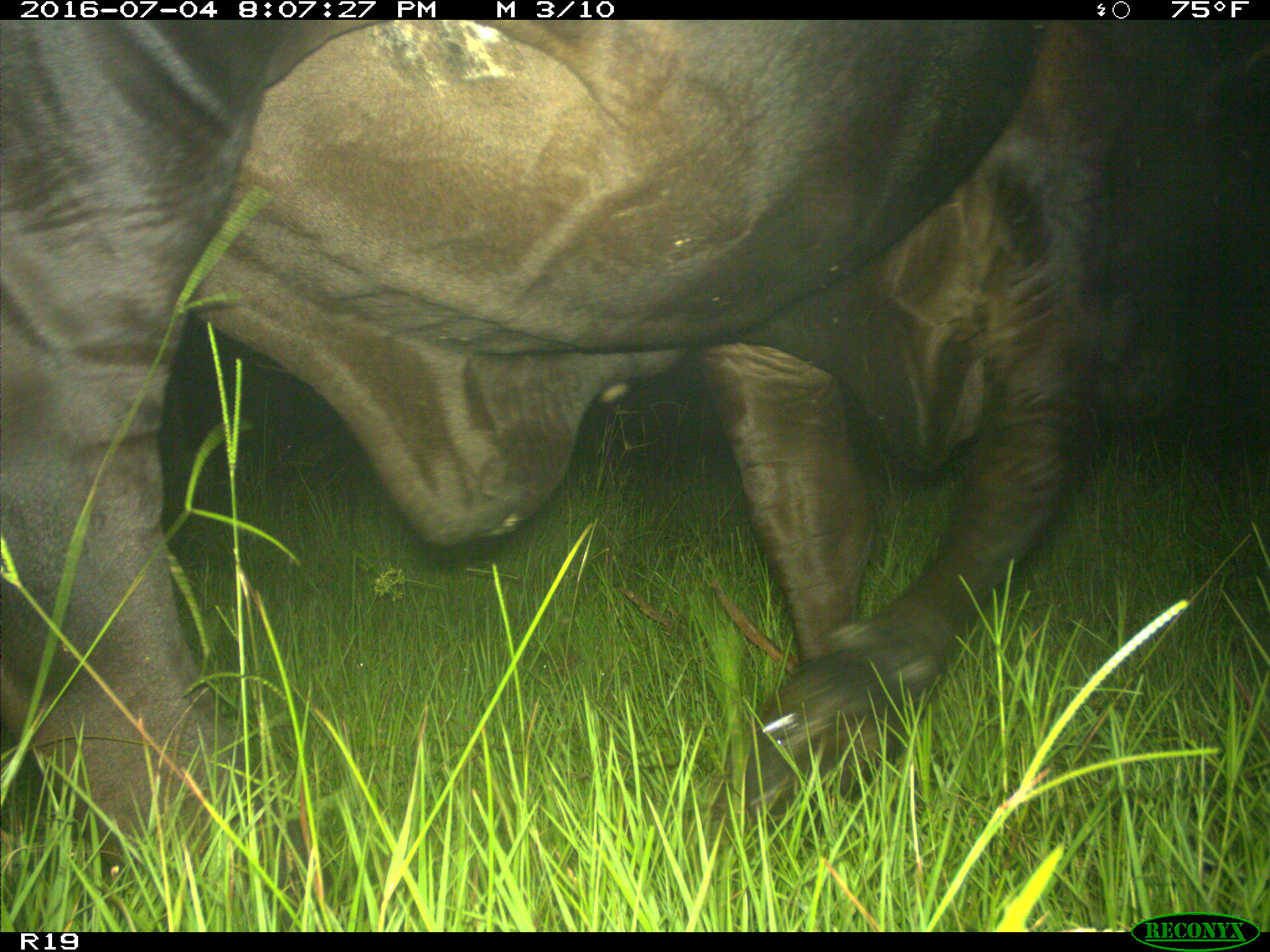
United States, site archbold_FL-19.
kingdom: Animalia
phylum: Chordata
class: Mammalia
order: Artiodactyla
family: Bovidae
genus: Bos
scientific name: Bos taurus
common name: domestic cow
Bos taurus (domestic cow).